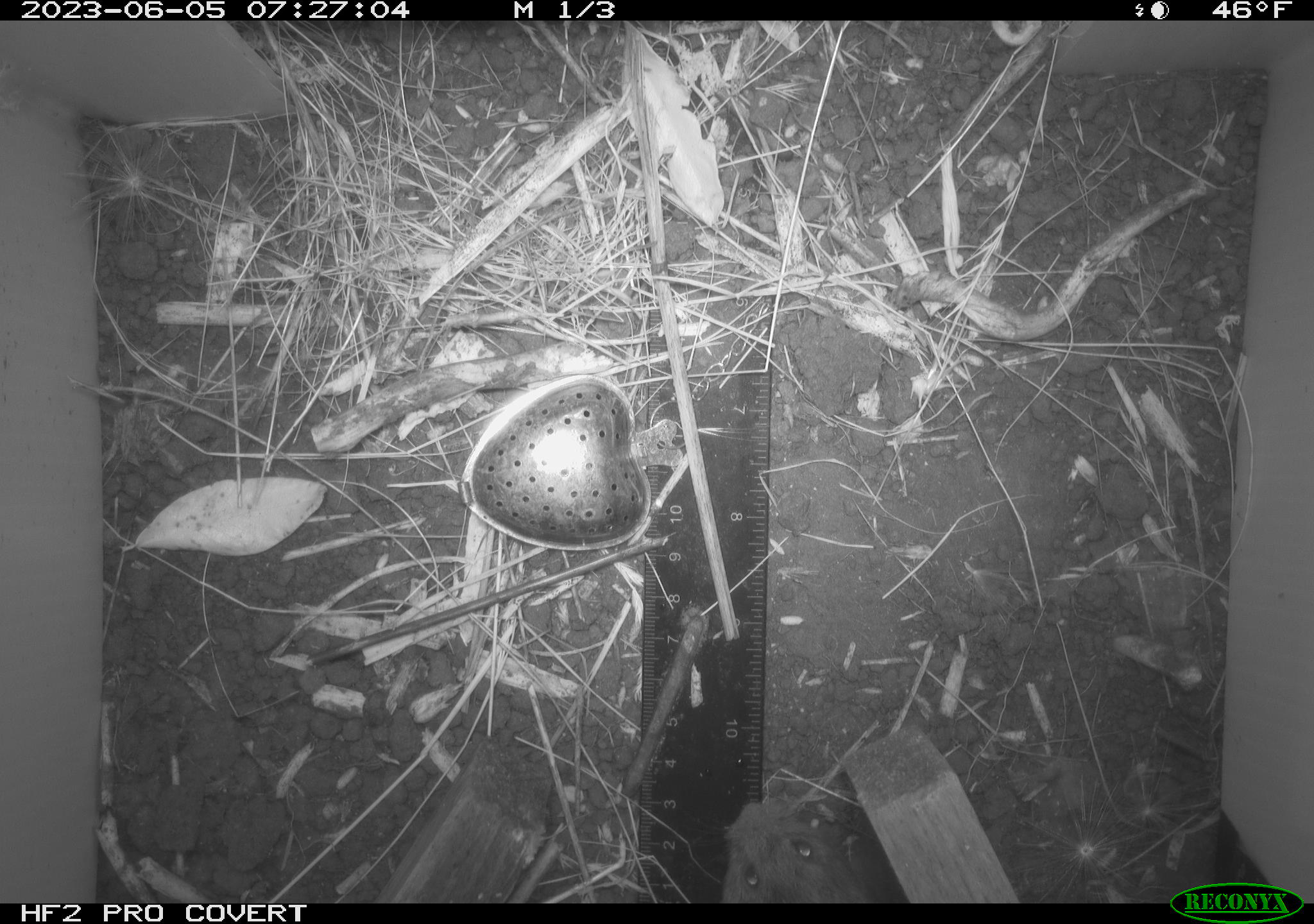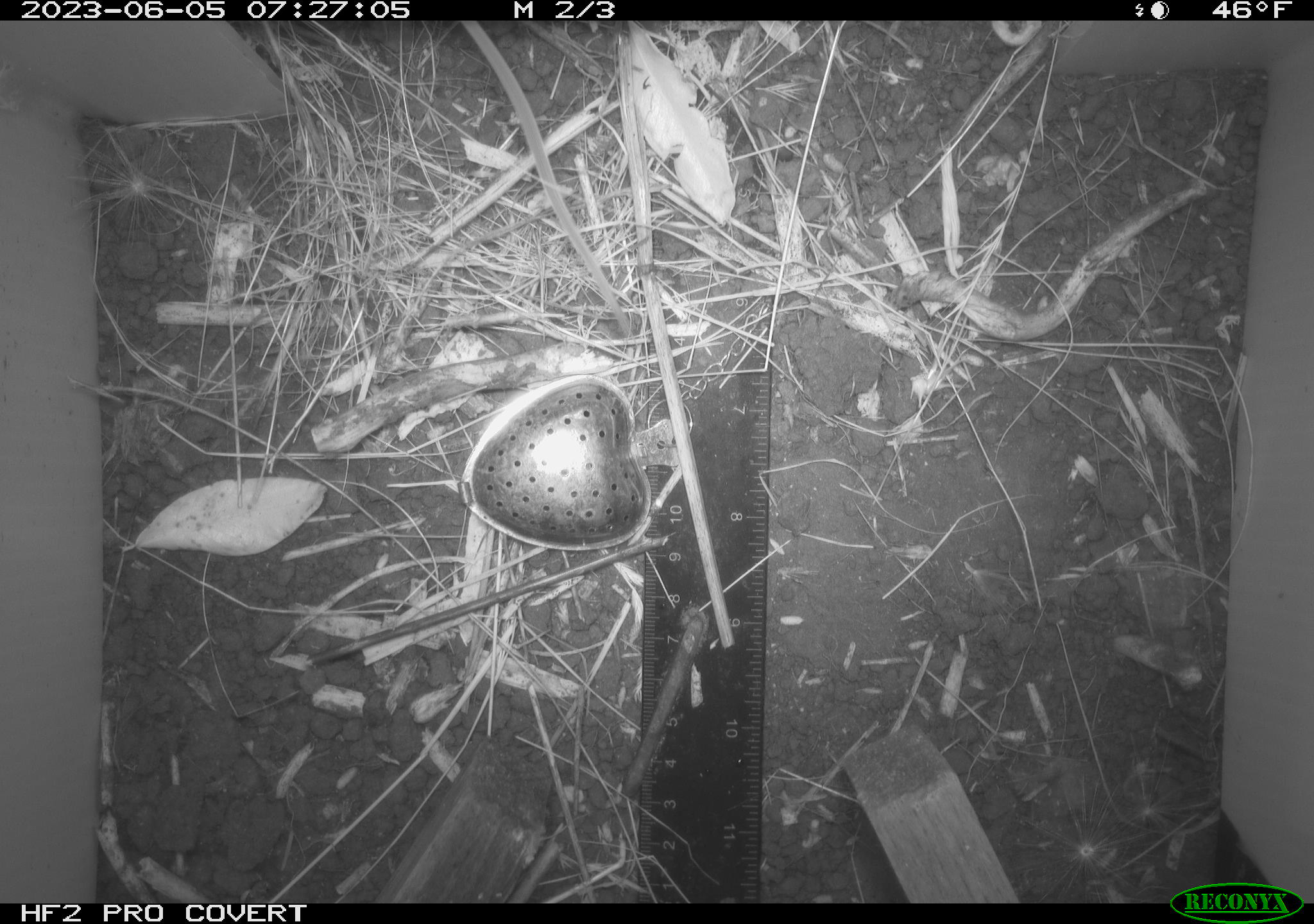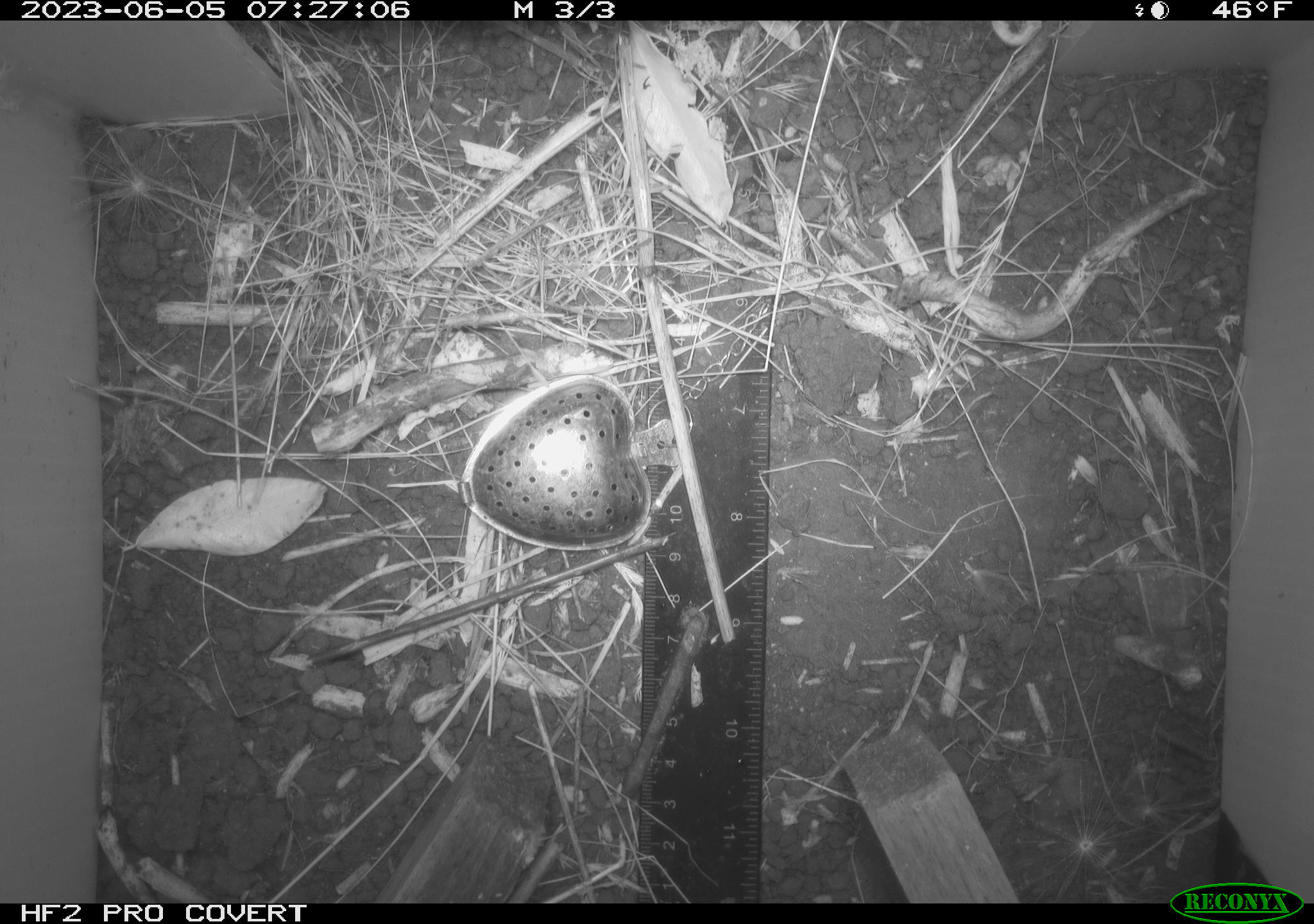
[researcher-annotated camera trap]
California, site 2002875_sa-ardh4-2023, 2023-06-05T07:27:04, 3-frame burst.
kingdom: Animalia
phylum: Chordata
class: Mammalia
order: Rodentia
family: Cricetidae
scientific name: Arvicolinae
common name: voles, lemmings, and muskrats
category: arvicolinae subfamily